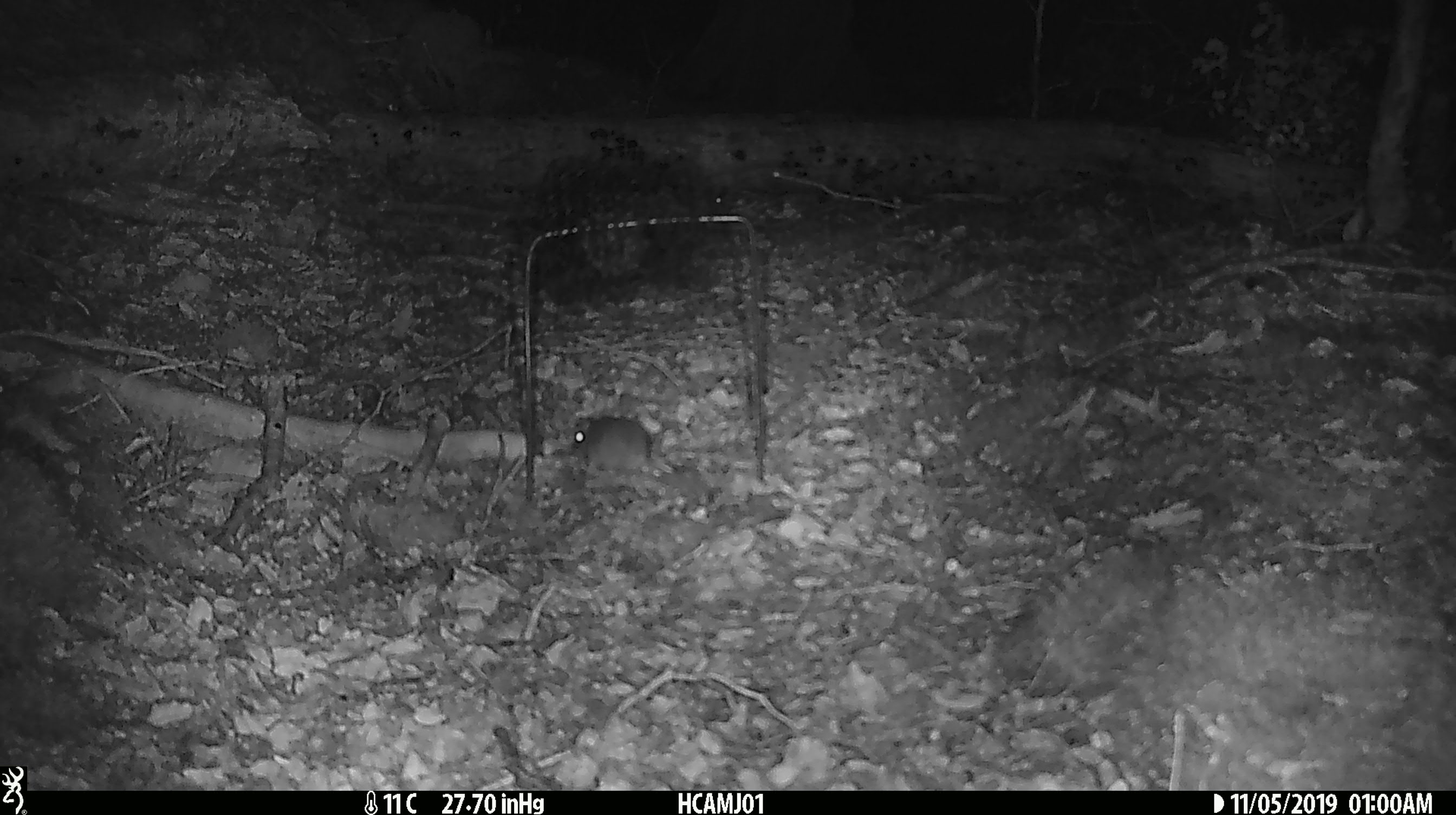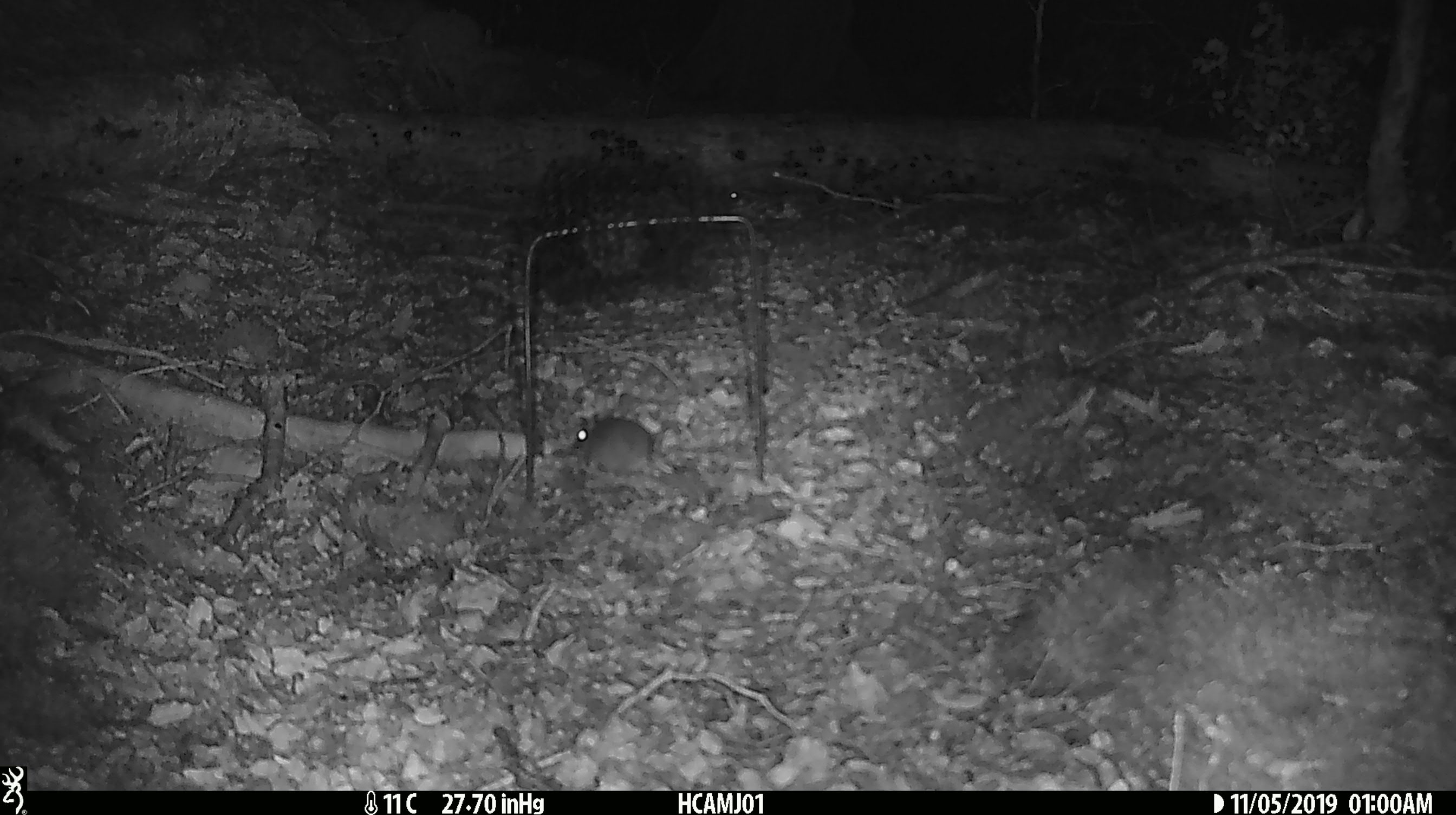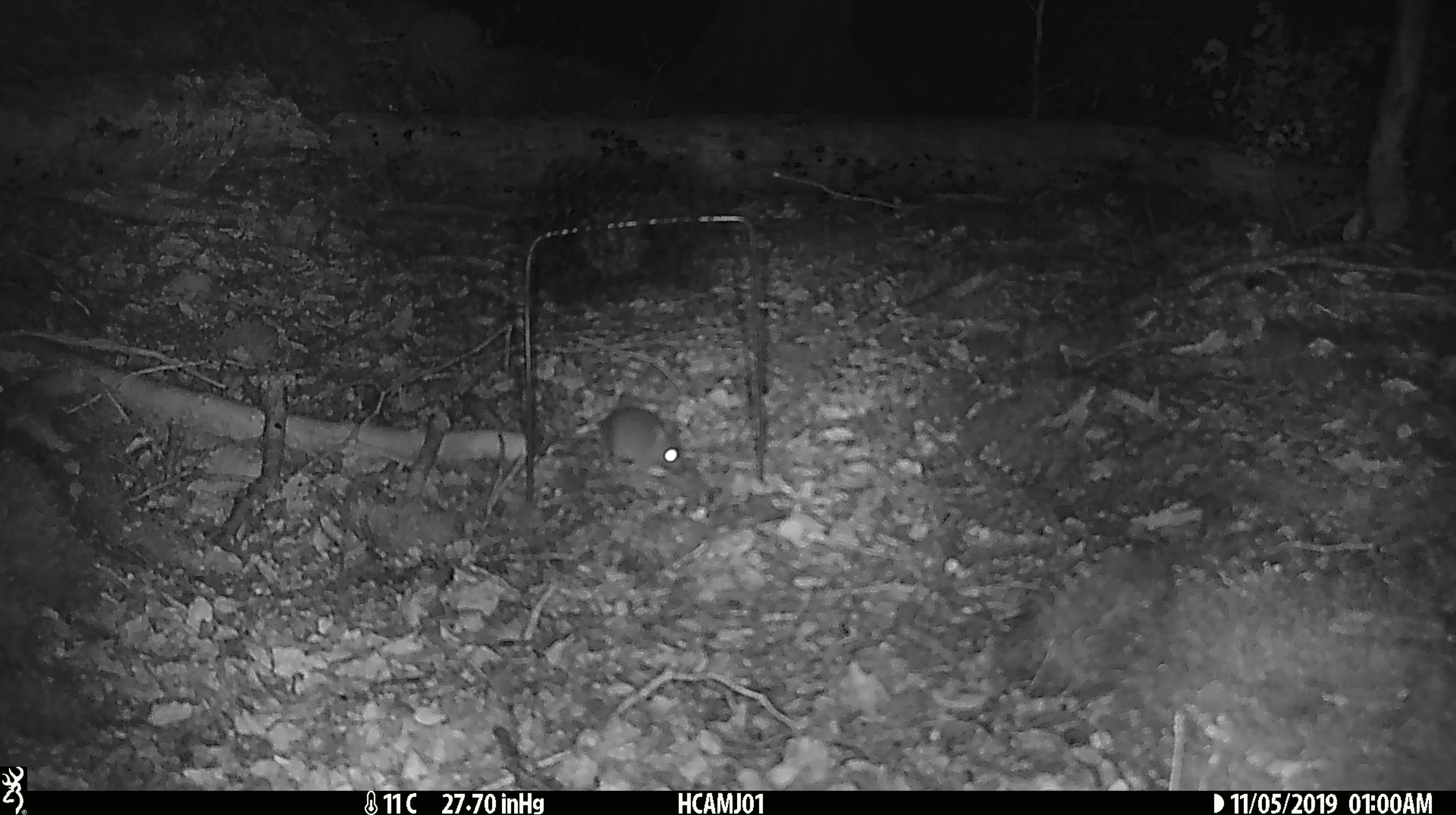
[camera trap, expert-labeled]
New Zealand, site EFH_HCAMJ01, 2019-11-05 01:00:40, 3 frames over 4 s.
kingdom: Animalia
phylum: Chordata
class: Mammalia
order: Rodentia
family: Muridae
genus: Mus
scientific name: Mus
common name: mouse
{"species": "mouse (Mus)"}